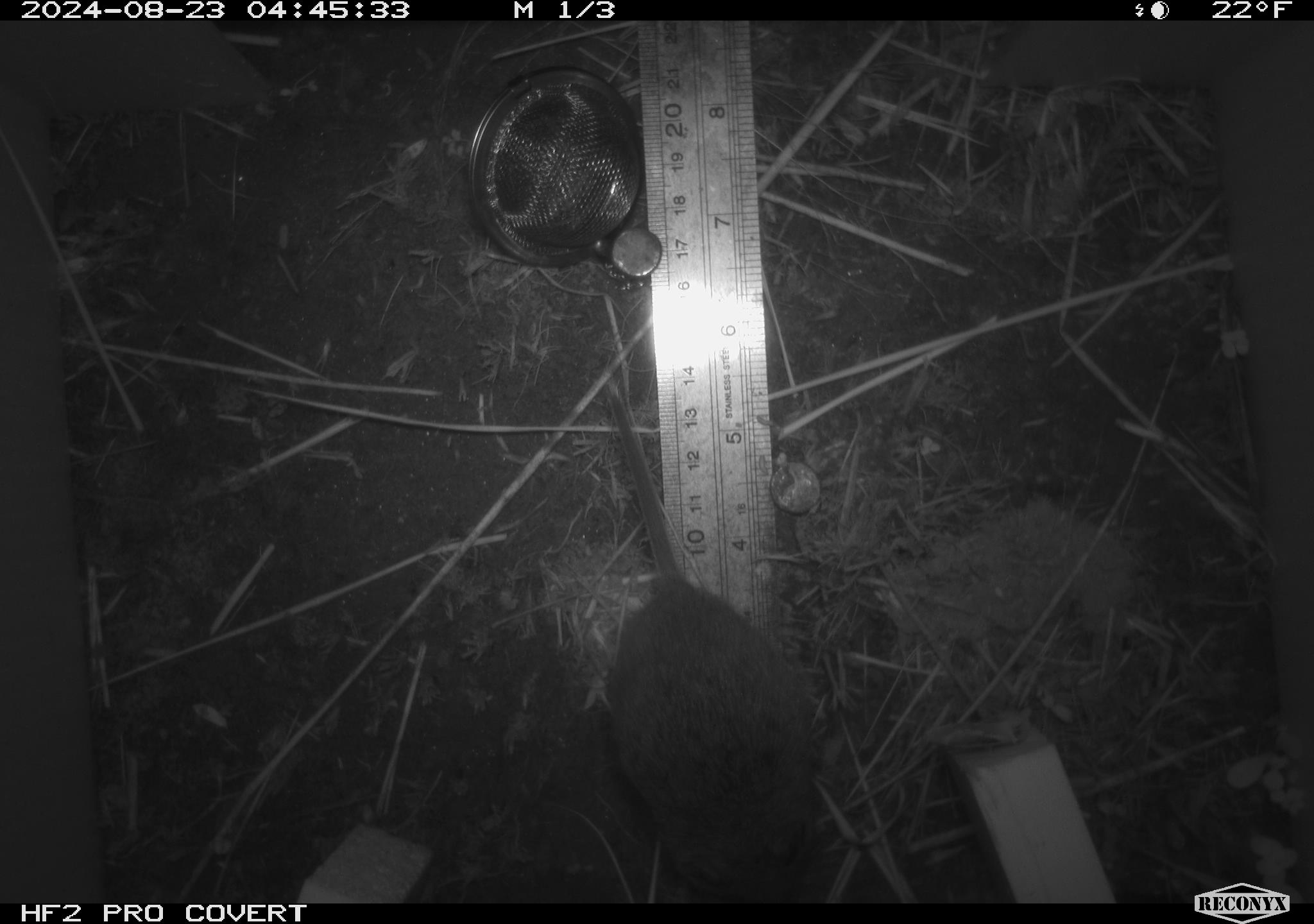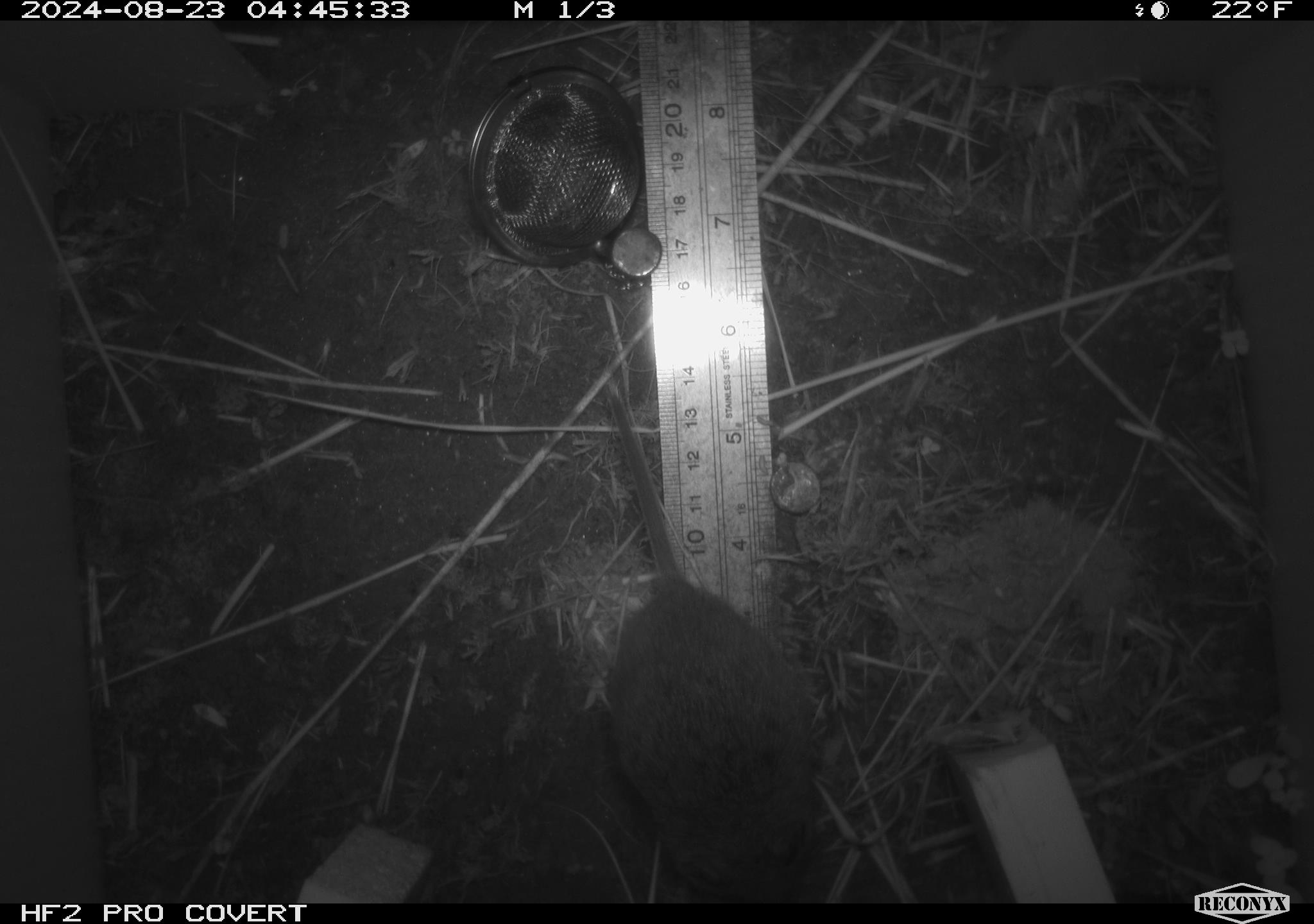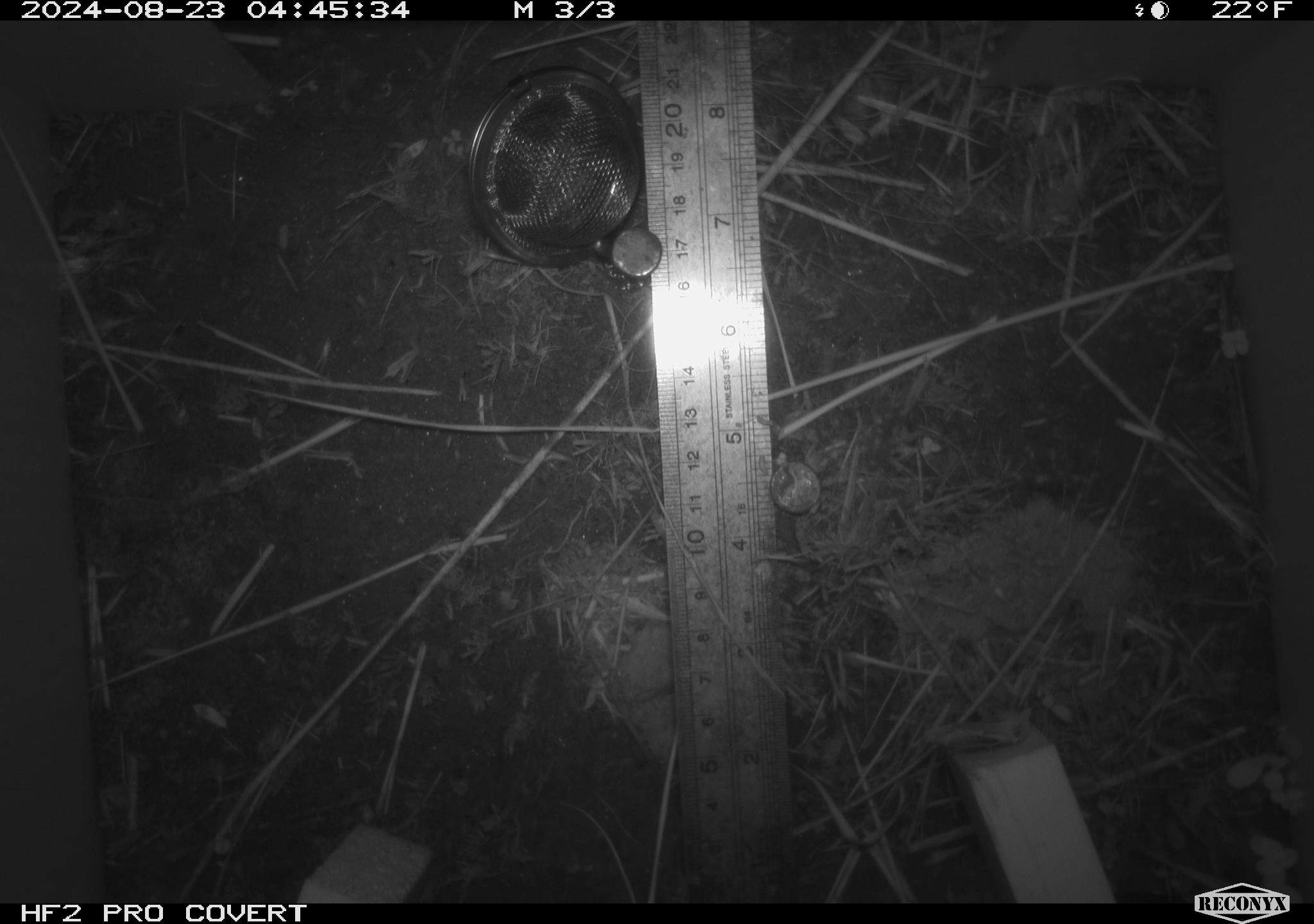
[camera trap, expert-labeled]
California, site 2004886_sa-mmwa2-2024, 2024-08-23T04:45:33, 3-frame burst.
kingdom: Animalia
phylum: Chordata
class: Mammalia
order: Rodentia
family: Cricetidae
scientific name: Arvicolinae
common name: voles, lemmings, and muskrats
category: arvicolinae subfamily